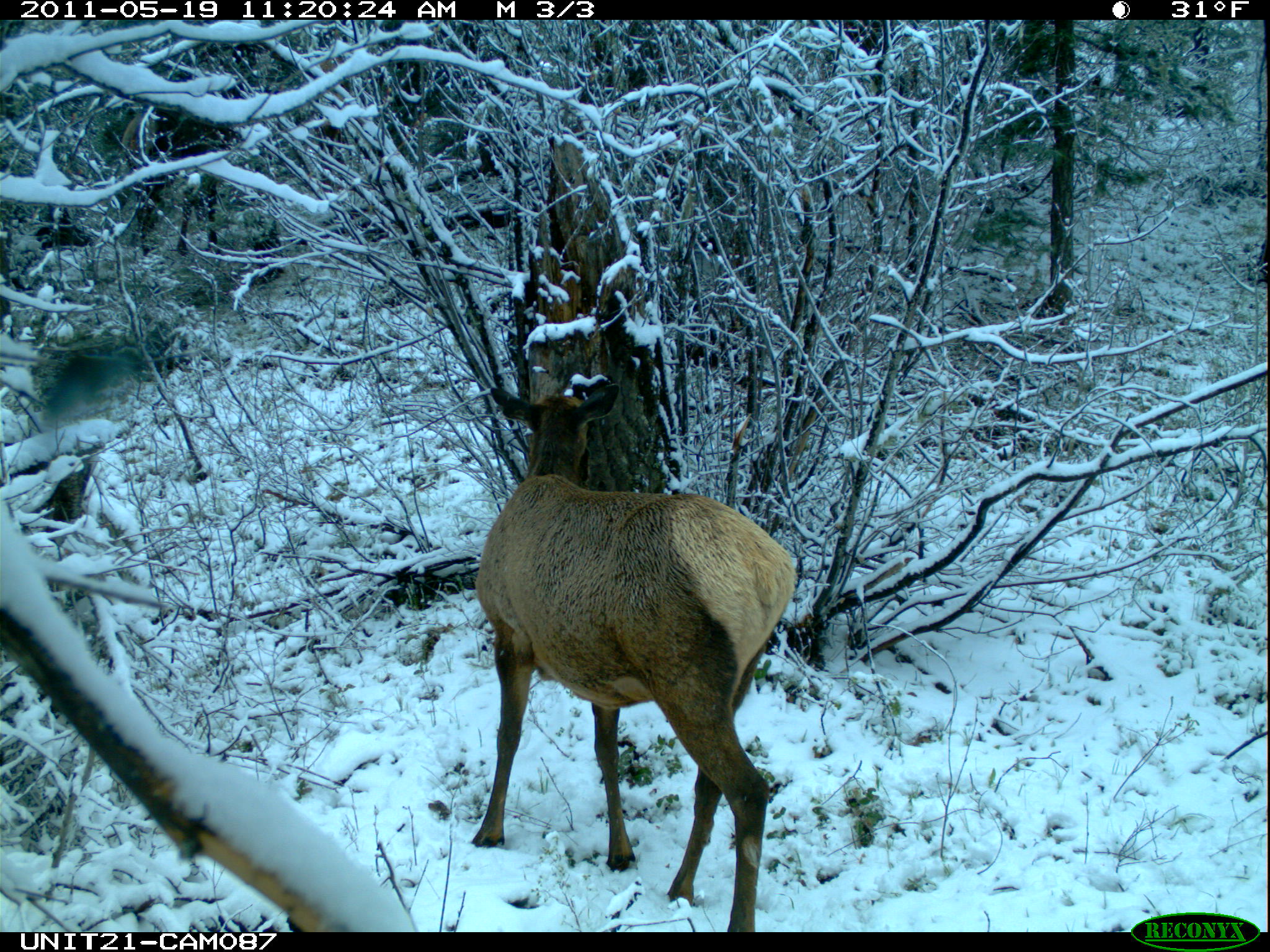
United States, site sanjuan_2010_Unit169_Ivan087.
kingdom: Animalia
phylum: Chordata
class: Mammalia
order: Artiodactyla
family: Cervidae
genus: Cervus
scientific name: Cervus elaphus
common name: red deer